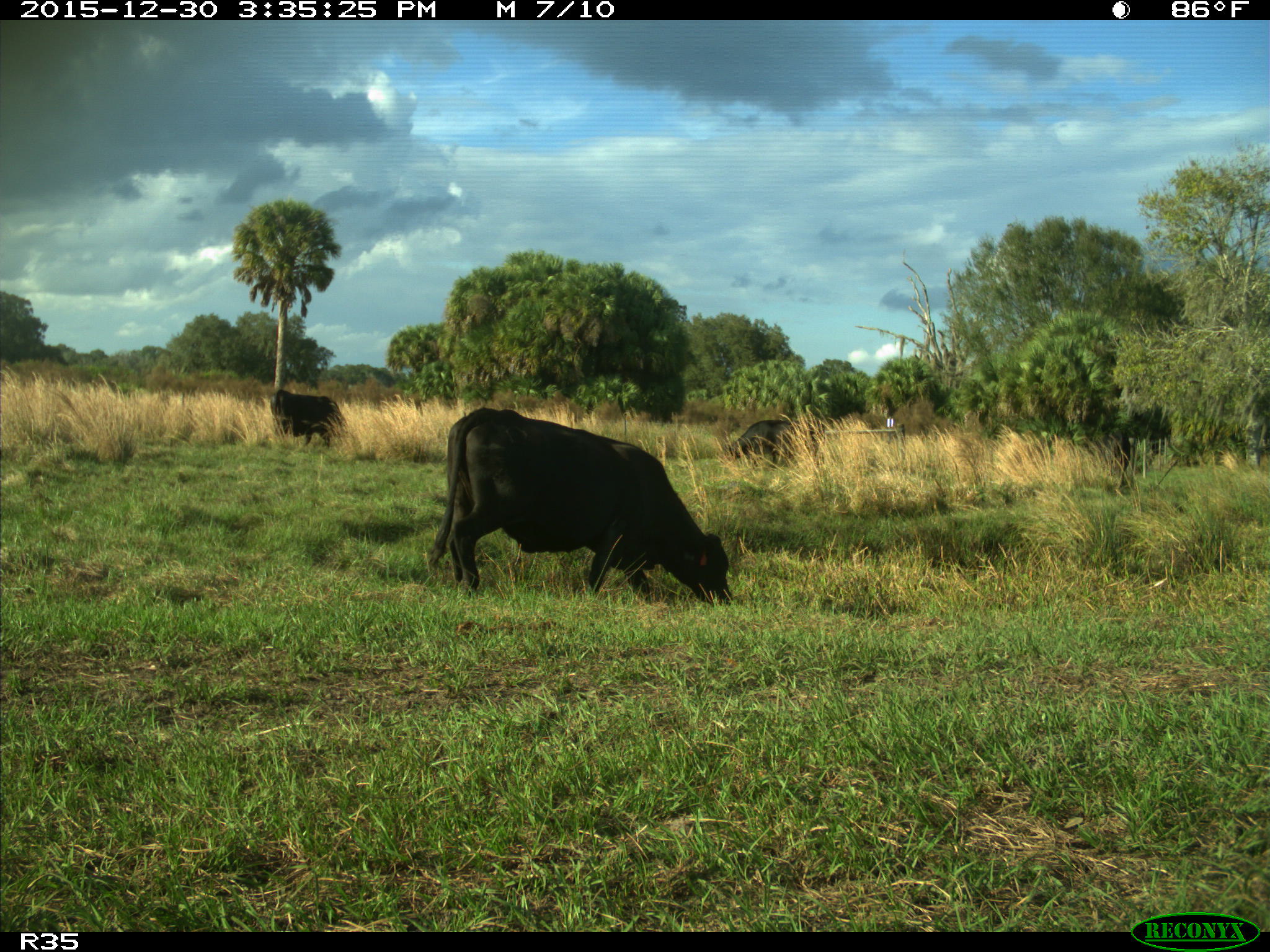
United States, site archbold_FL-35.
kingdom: Animalia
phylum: Chordata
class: Mammalia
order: Artiodactyla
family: Bovidae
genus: Bos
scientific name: Bos taurus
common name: domestic cow